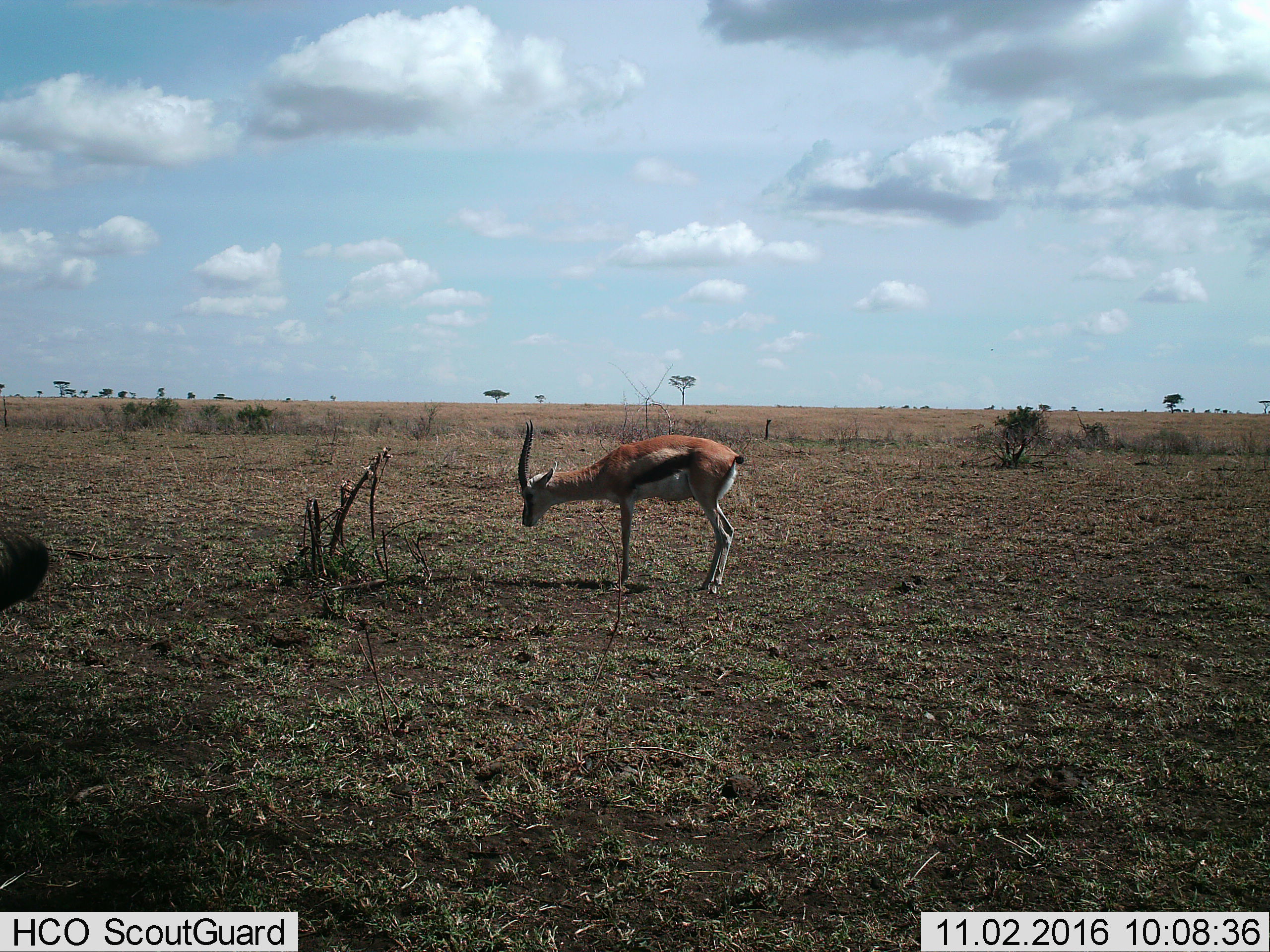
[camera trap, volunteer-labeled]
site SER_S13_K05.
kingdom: Animalia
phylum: Chordata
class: Mammalia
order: Artiodactyla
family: Bovidae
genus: Eudorcas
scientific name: Eudorcas thomsonii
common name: thomson's gazelle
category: gazellethomsons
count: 1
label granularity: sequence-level